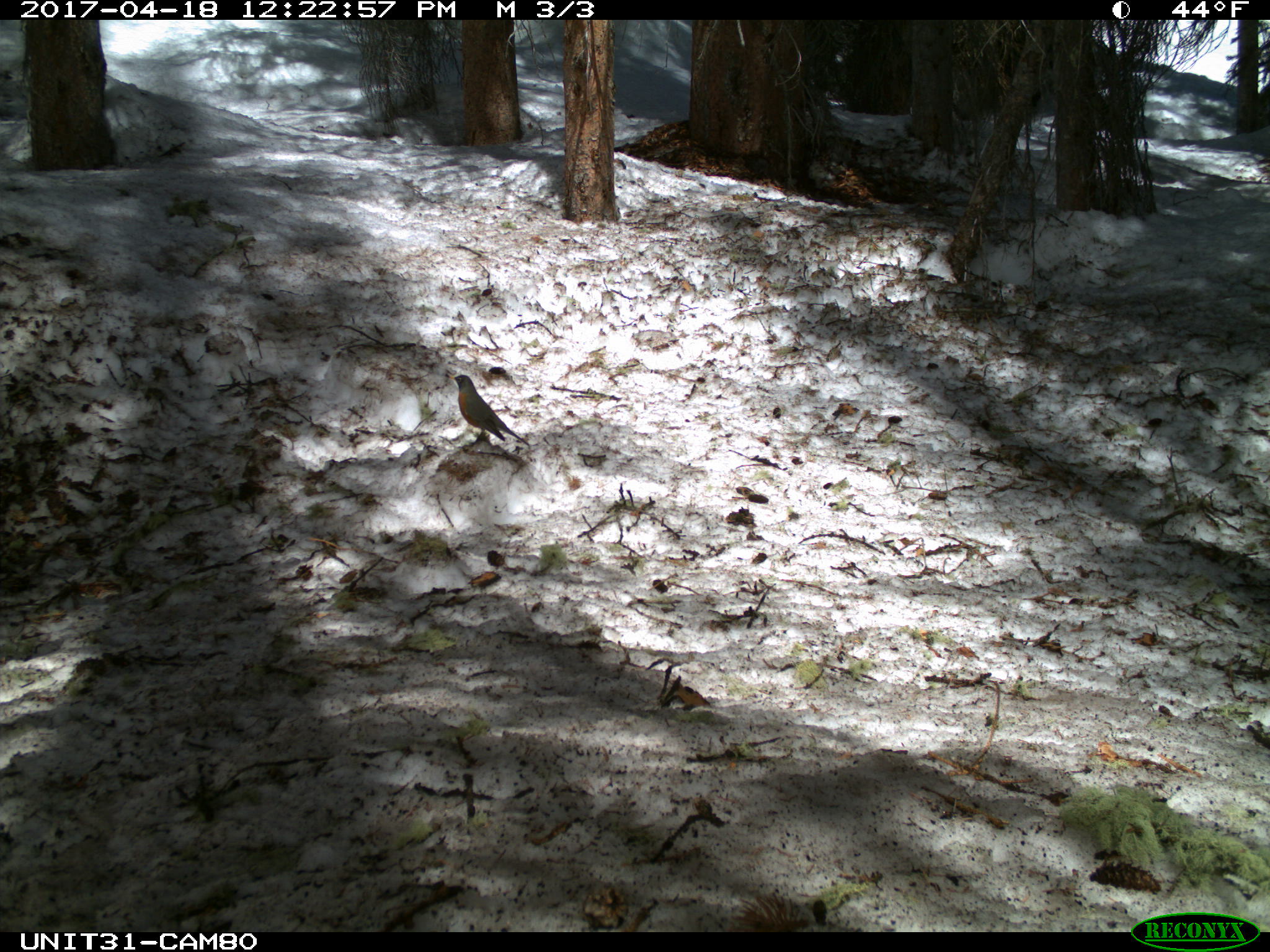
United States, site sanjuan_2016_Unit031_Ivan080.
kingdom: Animalia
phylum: Chordata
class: Aves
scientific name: Aves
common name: birds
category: unidentified bird